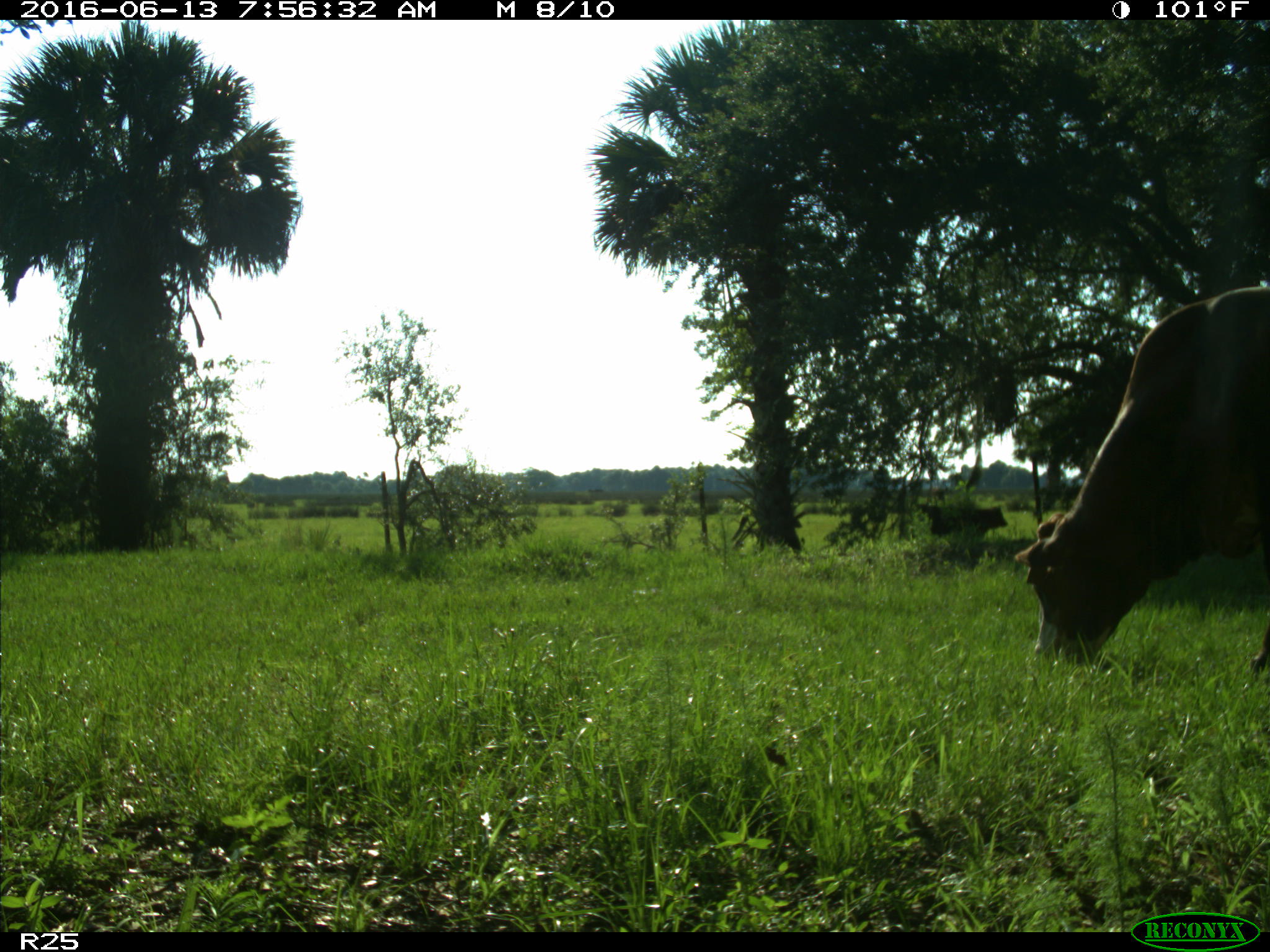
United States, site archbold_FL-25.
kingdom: Animalia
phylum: Chordata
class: Mammalia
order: Artiodactyla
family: Bovidae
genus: Bos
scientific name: Bos taurus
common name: domestic cow